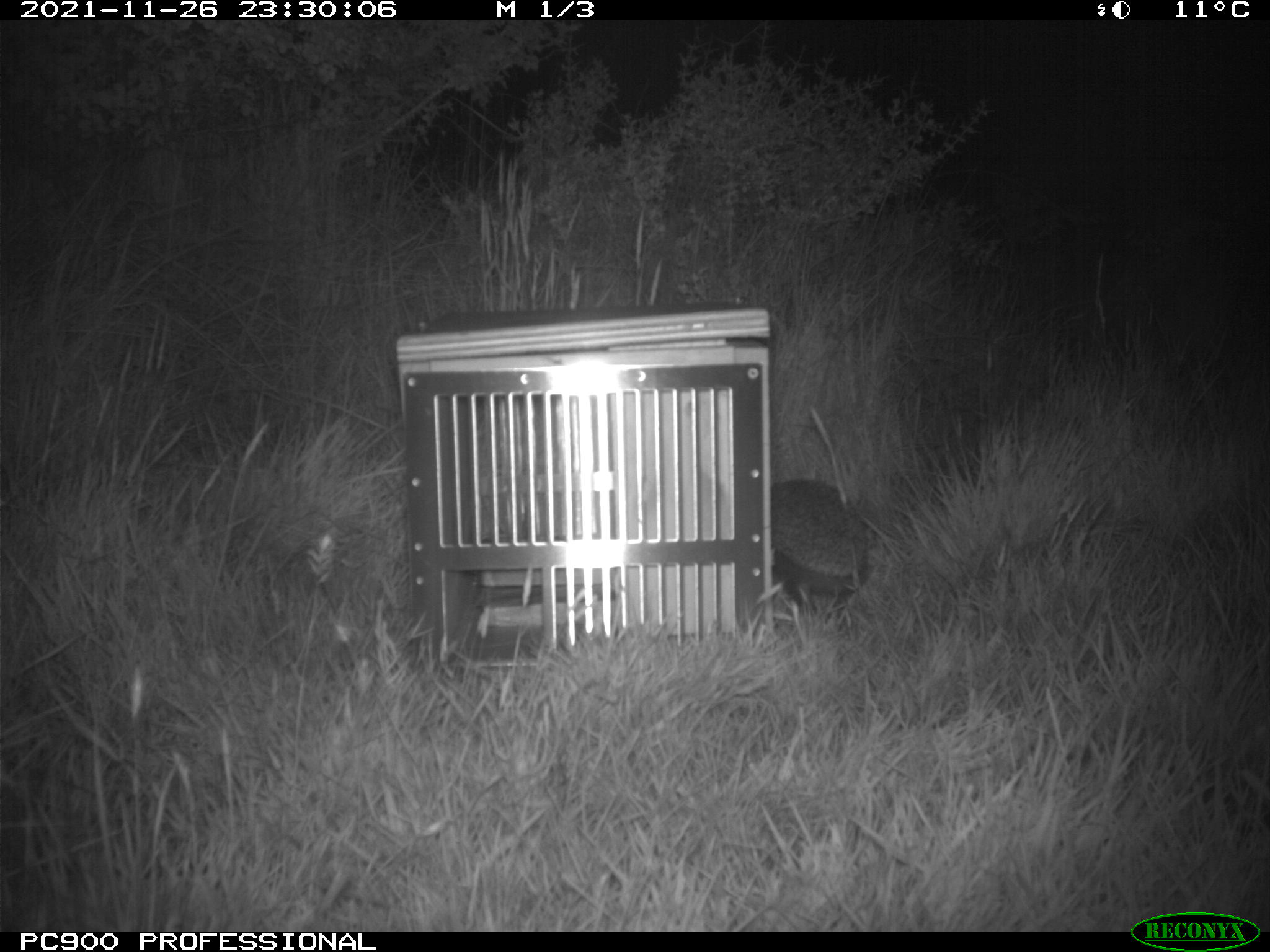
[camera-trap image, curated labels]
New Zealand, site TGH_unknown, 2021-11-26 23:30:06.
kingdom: Animalia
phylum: Chordata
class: Mammalia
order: Eulipotyphla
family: Erinaceidae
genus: Erinaceus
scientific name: Erinaceus europaeus europaeus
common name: european hedgehog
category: hedgehog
Hedgehog (european hedgehog) (Erinaceus europaeus europaeus).